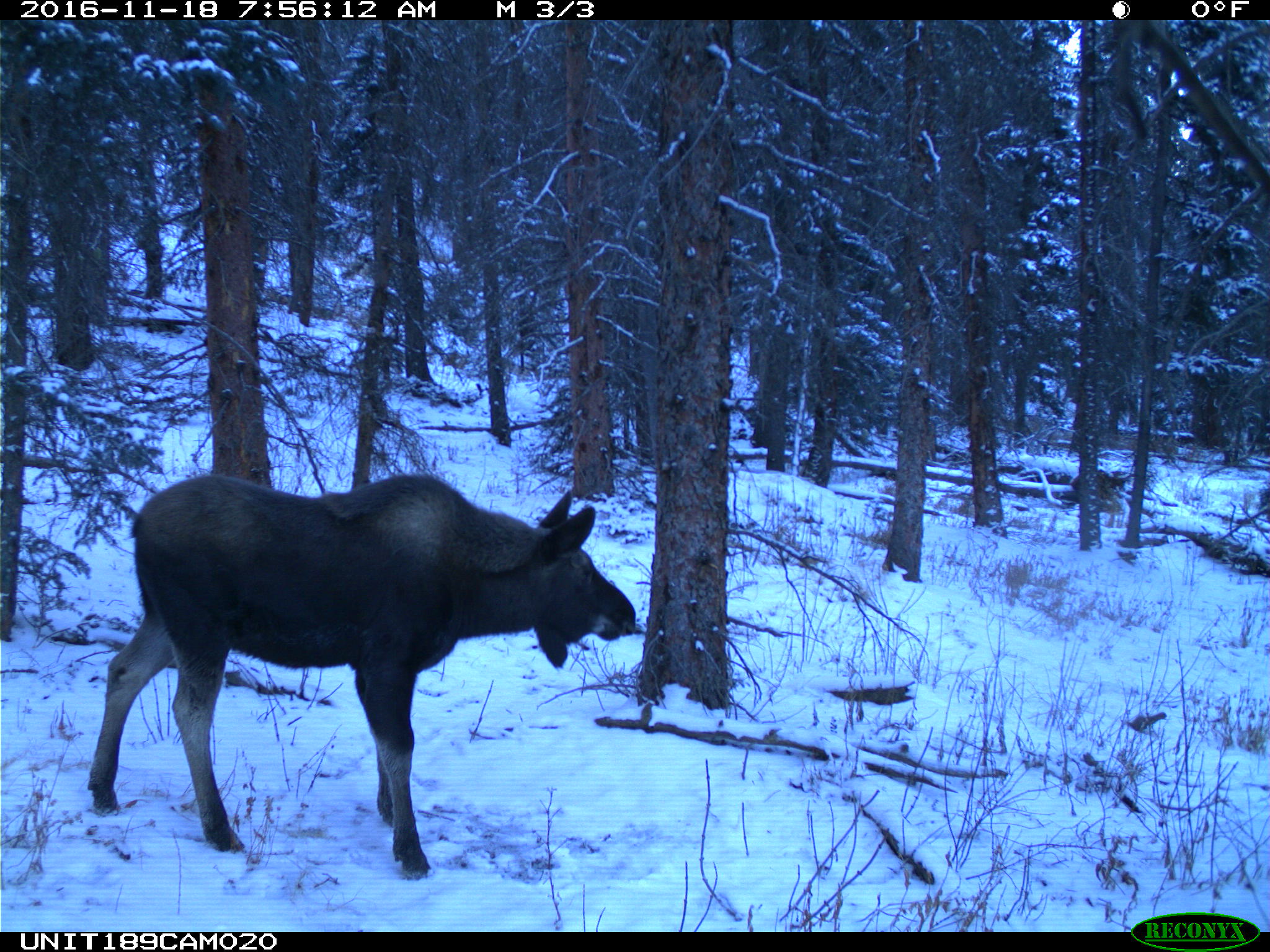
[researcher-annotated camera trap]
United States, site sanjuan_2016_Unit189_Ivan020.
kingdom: Animalia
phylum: Chordata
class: Mammalia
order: Artiodactyla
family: Cervidae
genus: Alces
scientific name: Alces alces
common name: moose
Alces alces (moose).